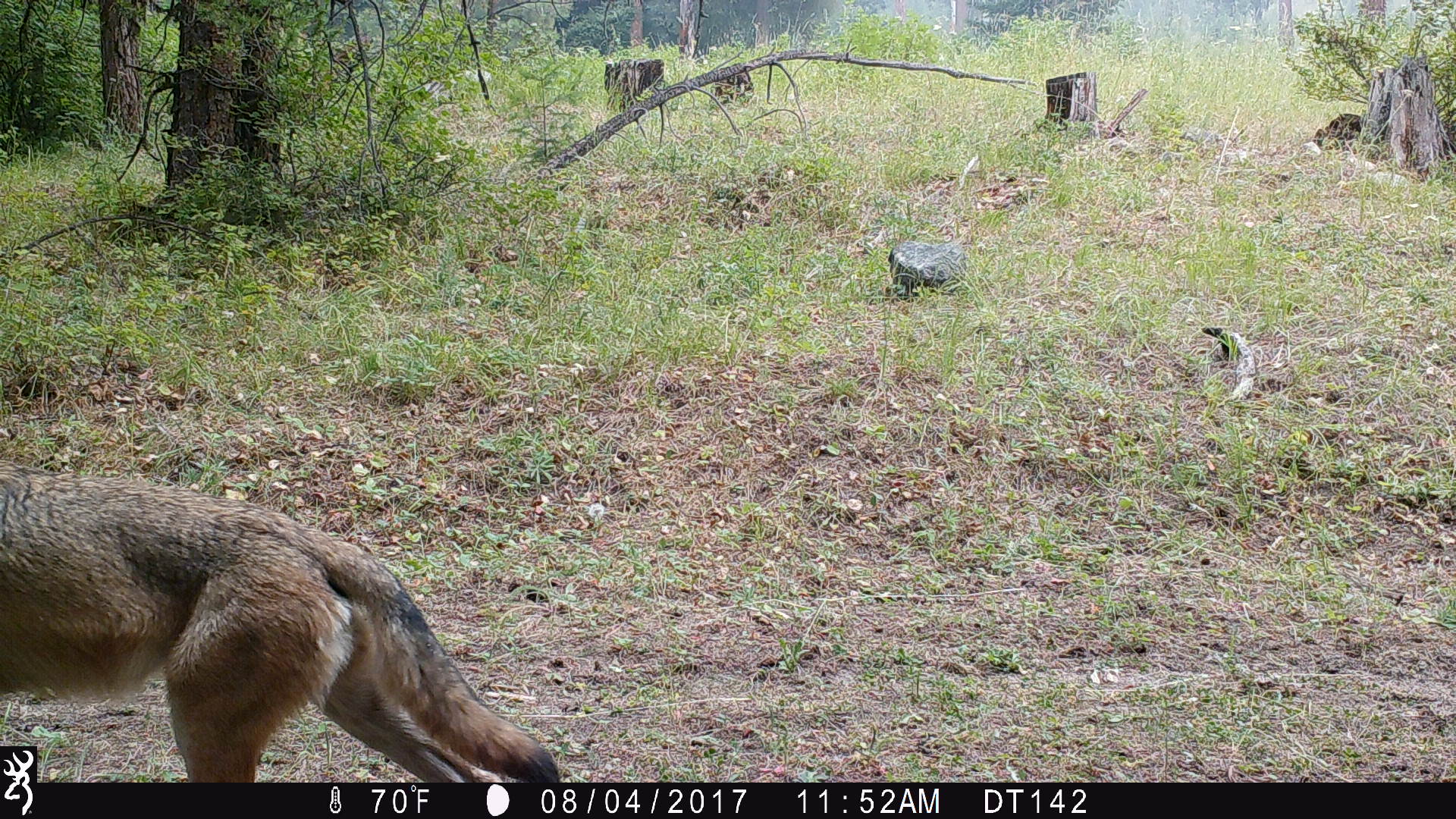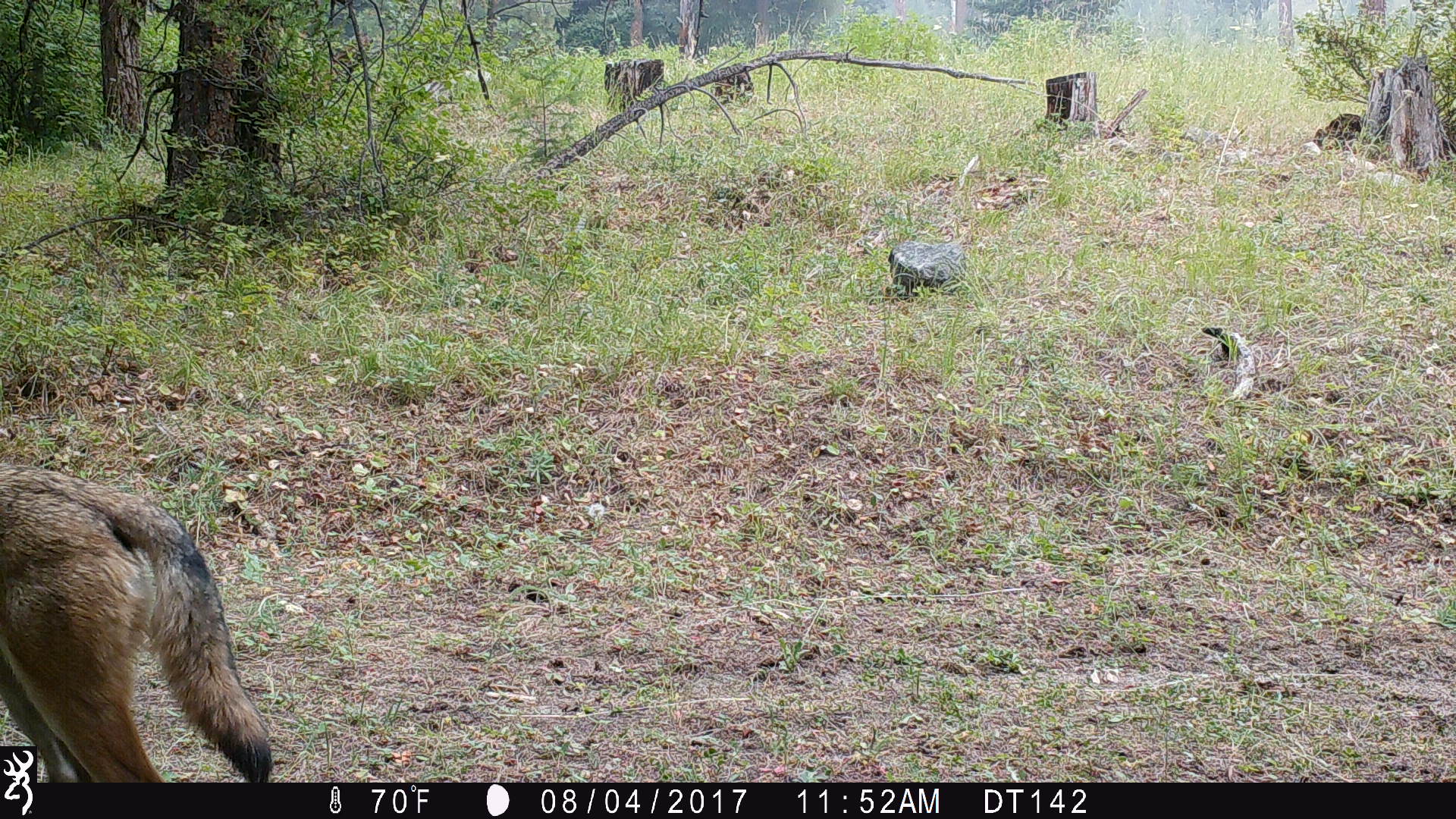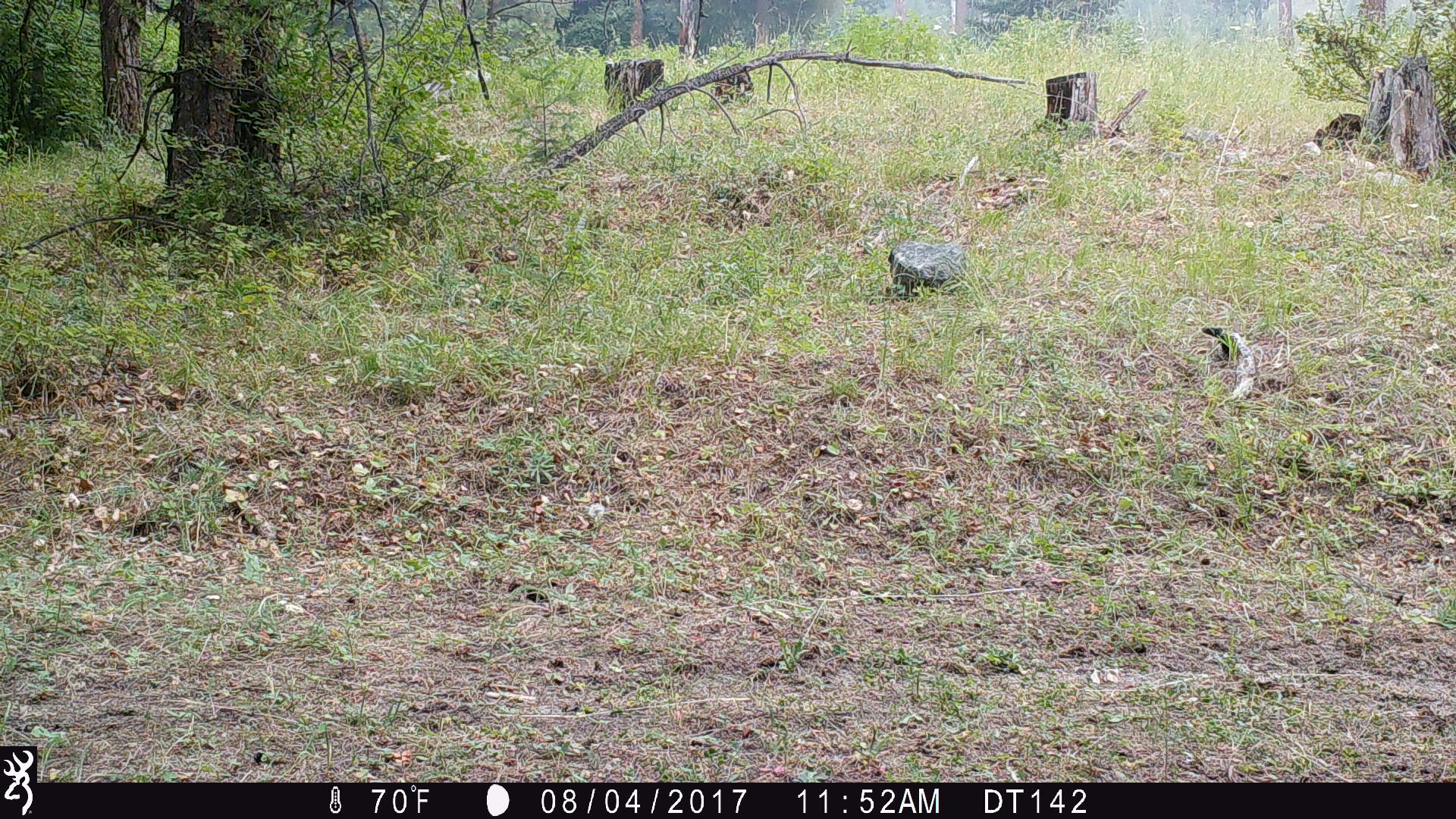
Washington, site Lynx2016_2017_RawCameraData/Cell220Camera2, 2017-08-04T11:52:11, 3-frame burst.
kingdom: Animalia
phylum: Chordata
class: Mammalia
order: Carnivora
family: Canidae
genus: Canis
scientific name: Canis latrans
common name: coyote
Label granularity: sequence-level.